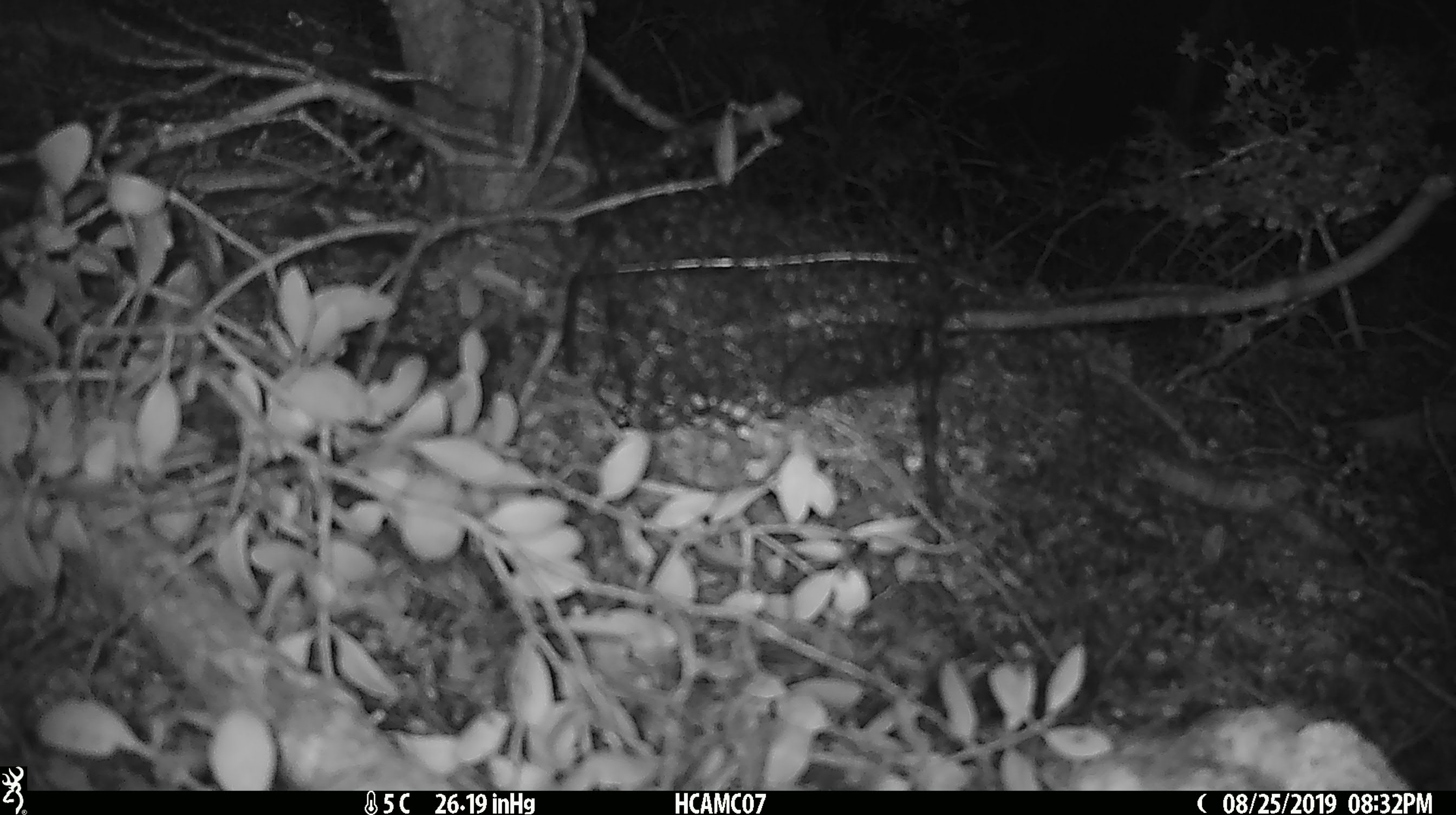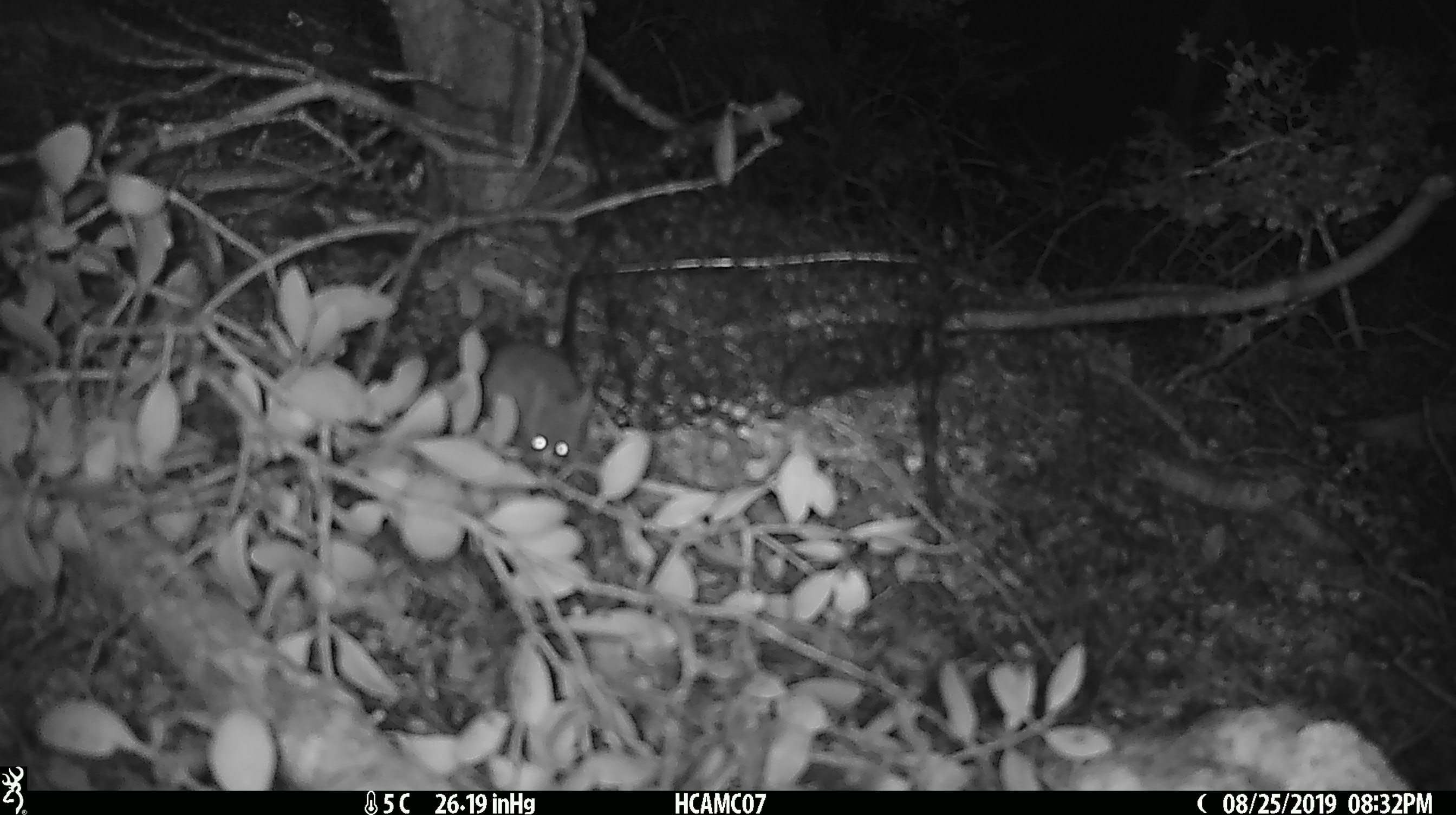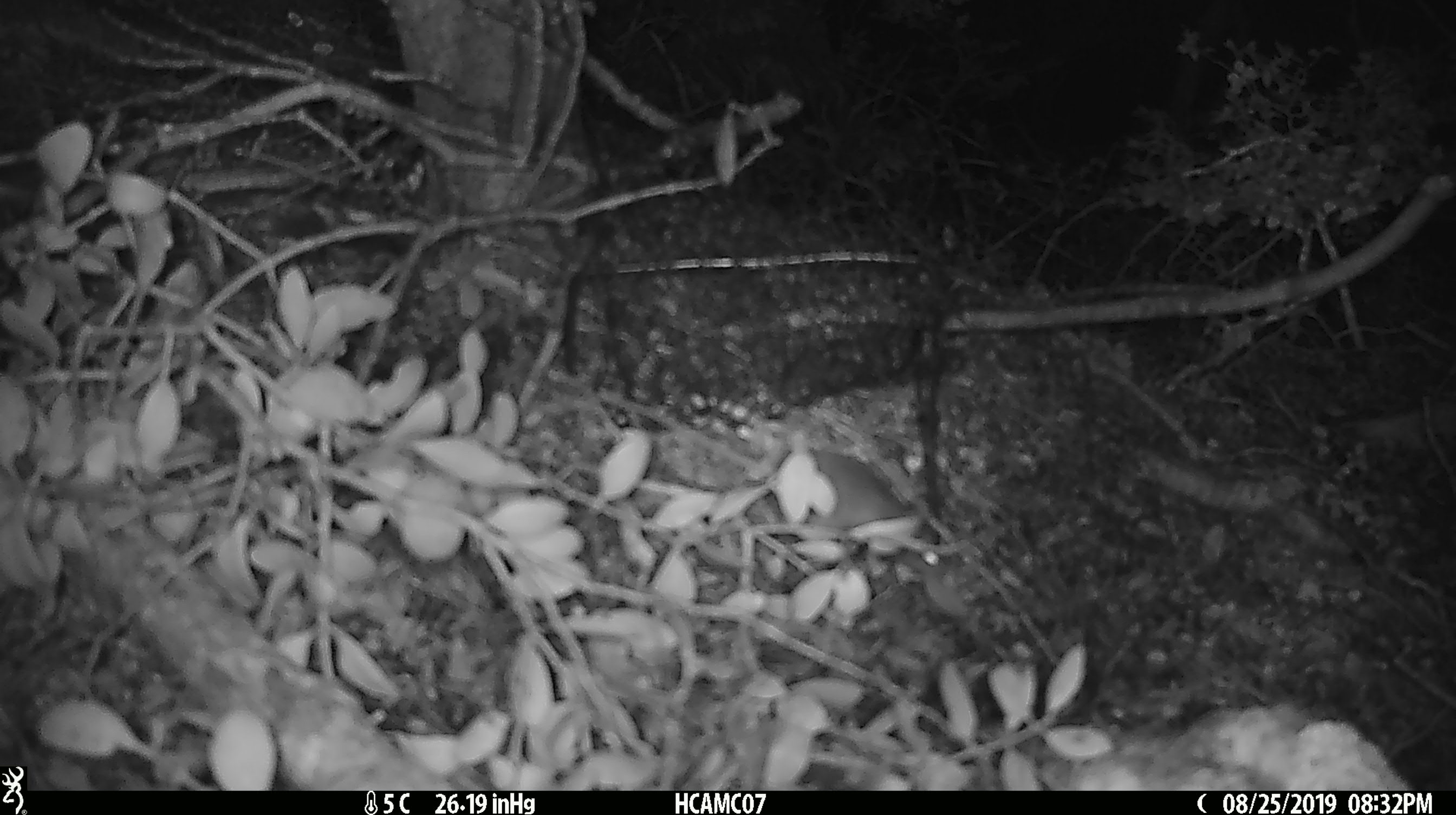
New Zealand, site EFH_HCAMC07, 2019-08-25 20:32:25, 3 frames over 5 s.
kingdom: Animalia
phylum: Chordata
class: Mammalia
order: Rodentia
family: Muridae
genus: Mus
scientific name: Mus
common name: mouse